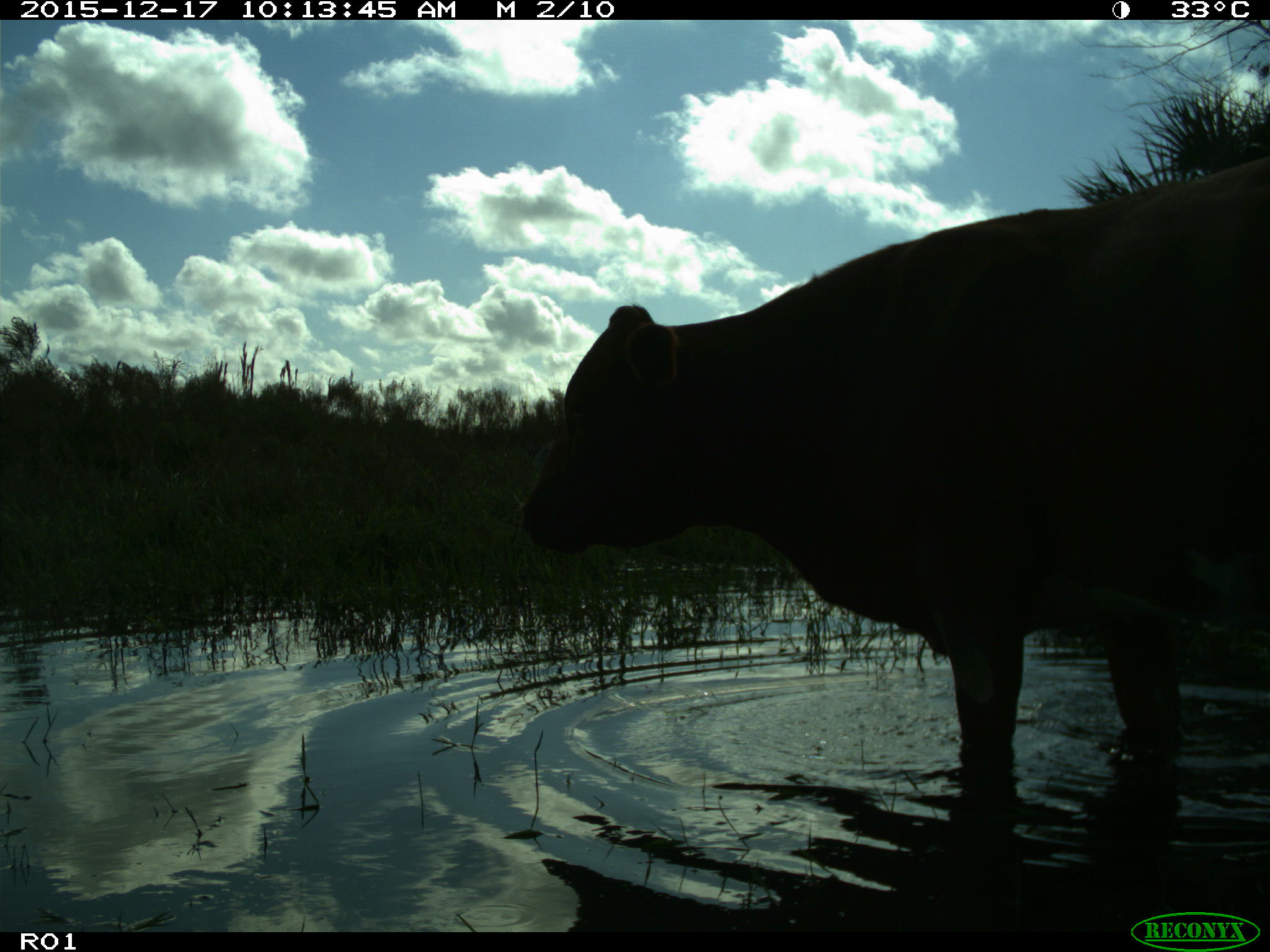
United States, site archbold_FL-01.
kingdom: Animalia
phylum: Chordata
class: Mammalia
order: Artiodactyla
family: Bovidae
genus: Bos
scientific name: Bos taurus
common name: domestic cow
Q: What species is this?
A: Bos taurus (domestic cow).